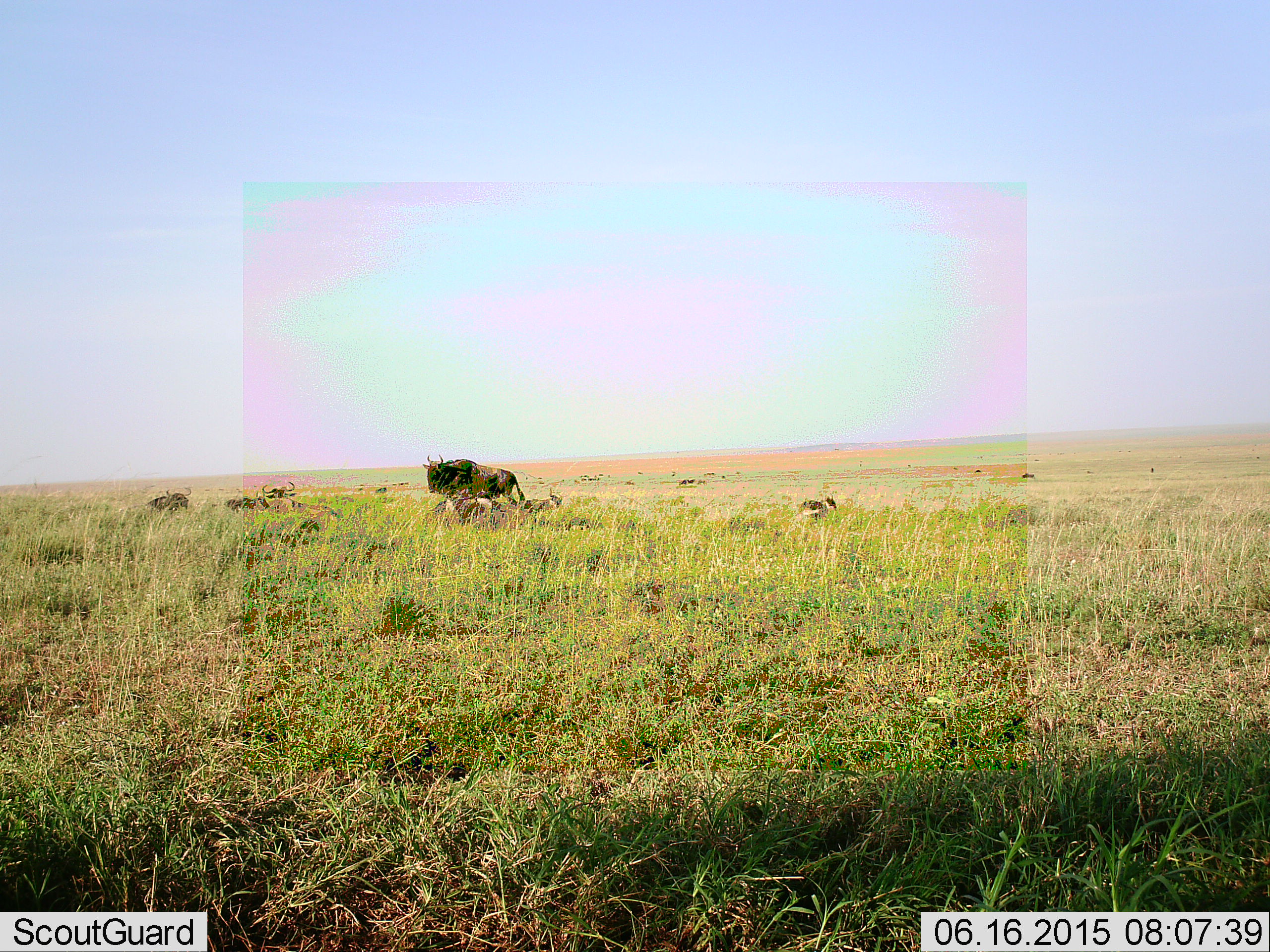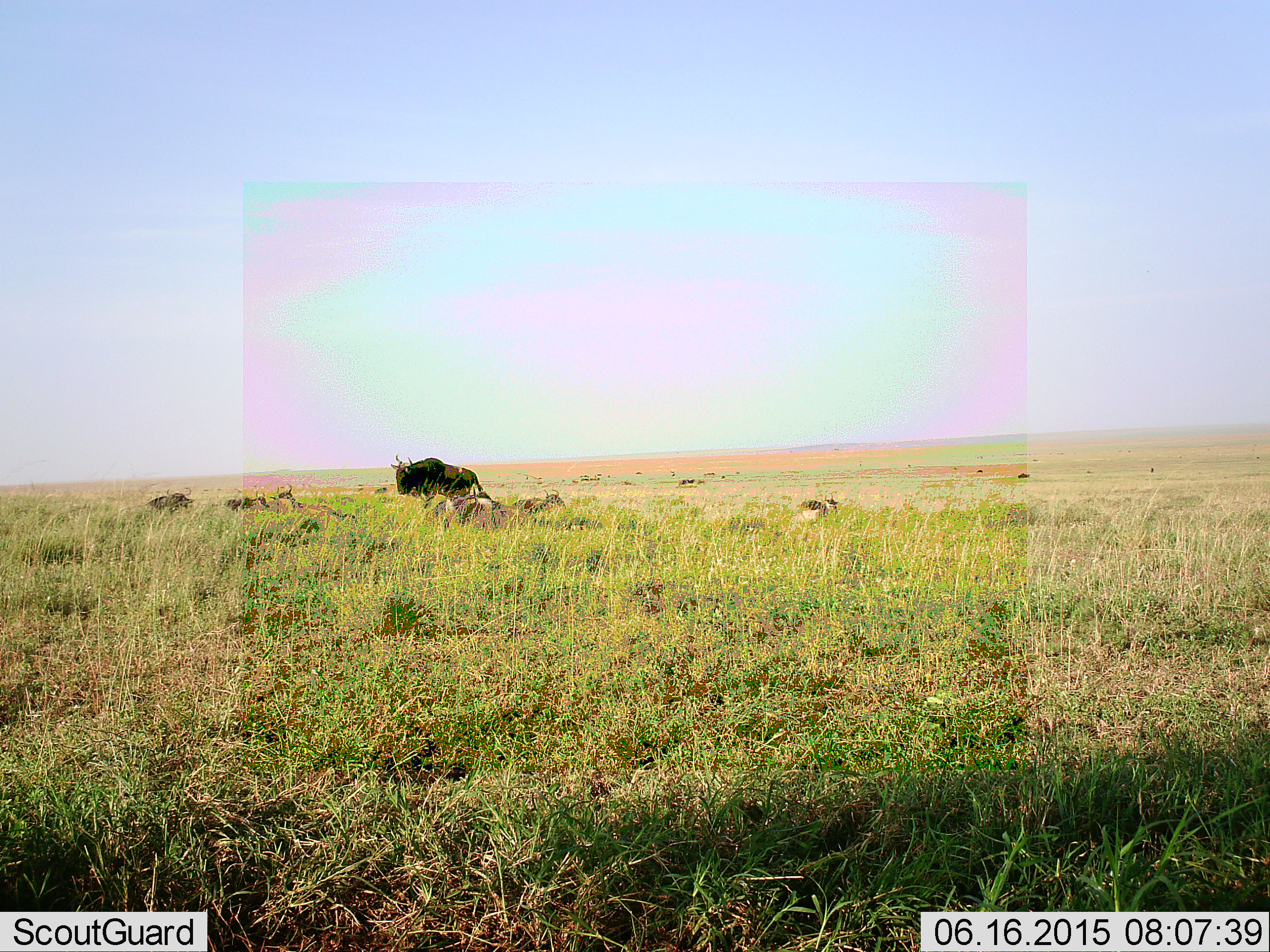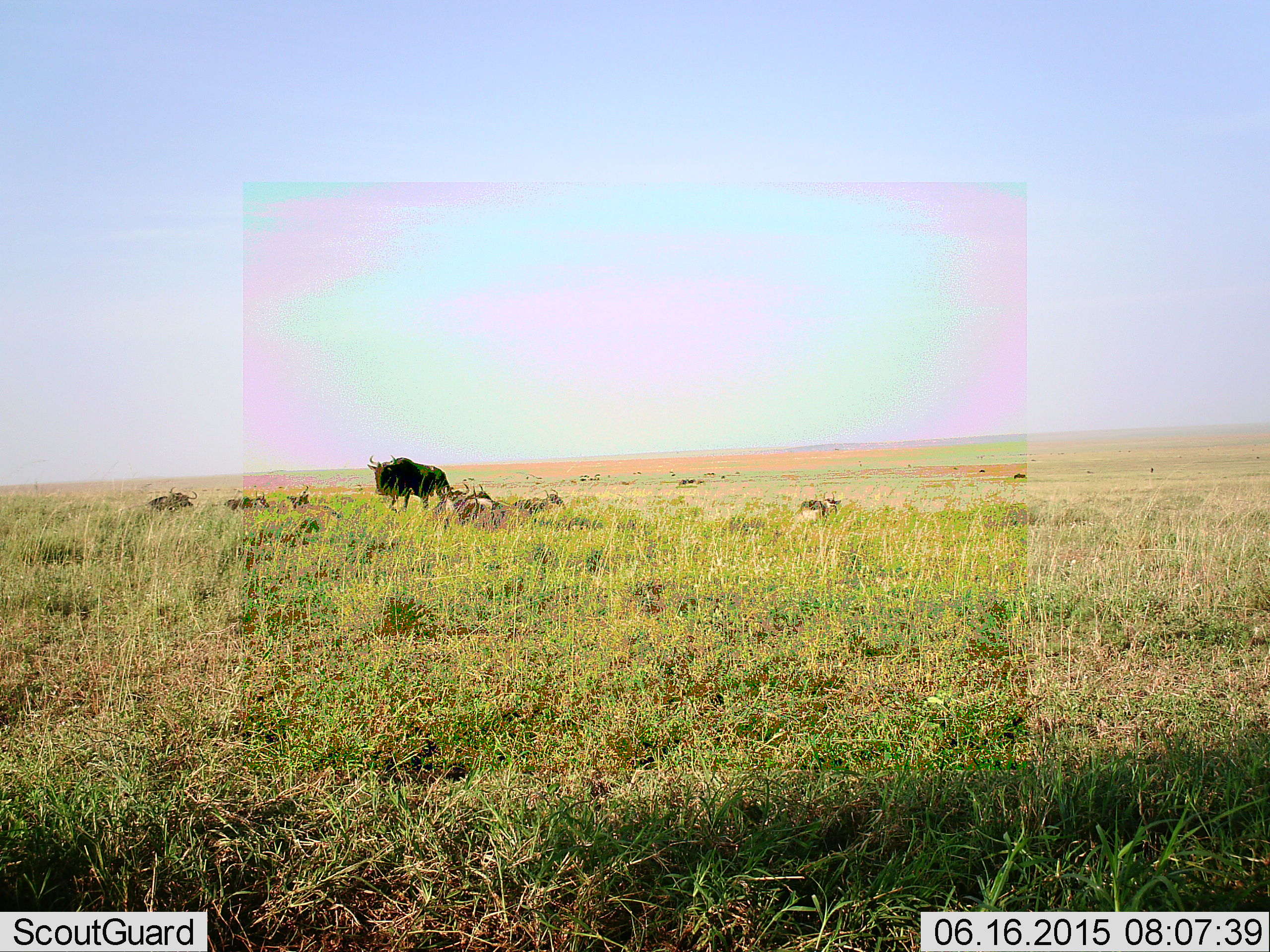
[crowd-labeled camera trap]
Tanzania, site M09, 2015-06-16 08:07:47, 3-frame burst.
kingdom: Animalia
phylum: Chordata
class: Mammalia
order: Artiodactyla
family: Bovidae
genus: Connochaetes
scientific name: Connochaetes taurinus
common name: blue wildebeest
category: wildebeest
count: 7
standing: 40%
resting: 50%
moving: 60%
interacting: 20%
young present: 0%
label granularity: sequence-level